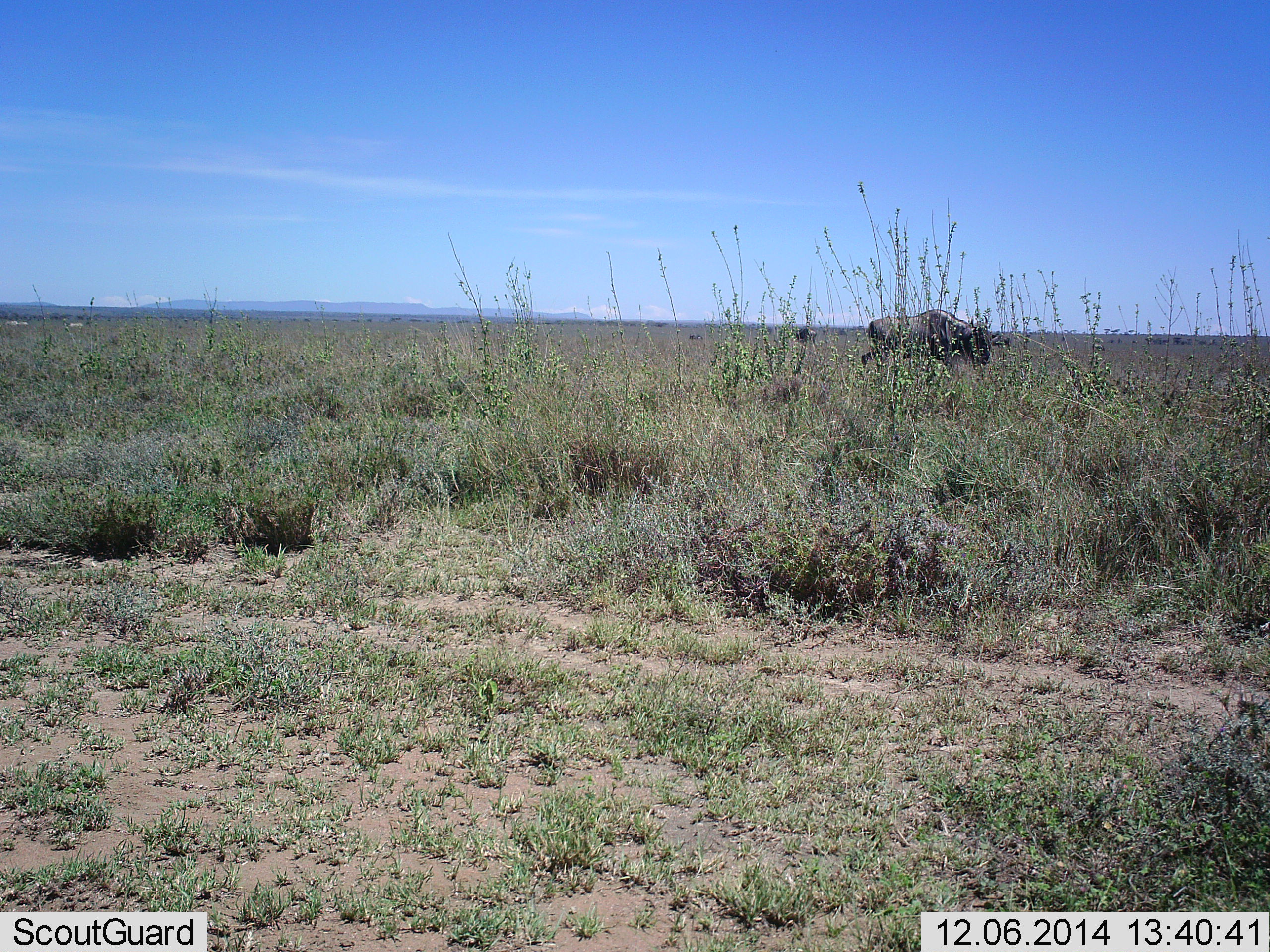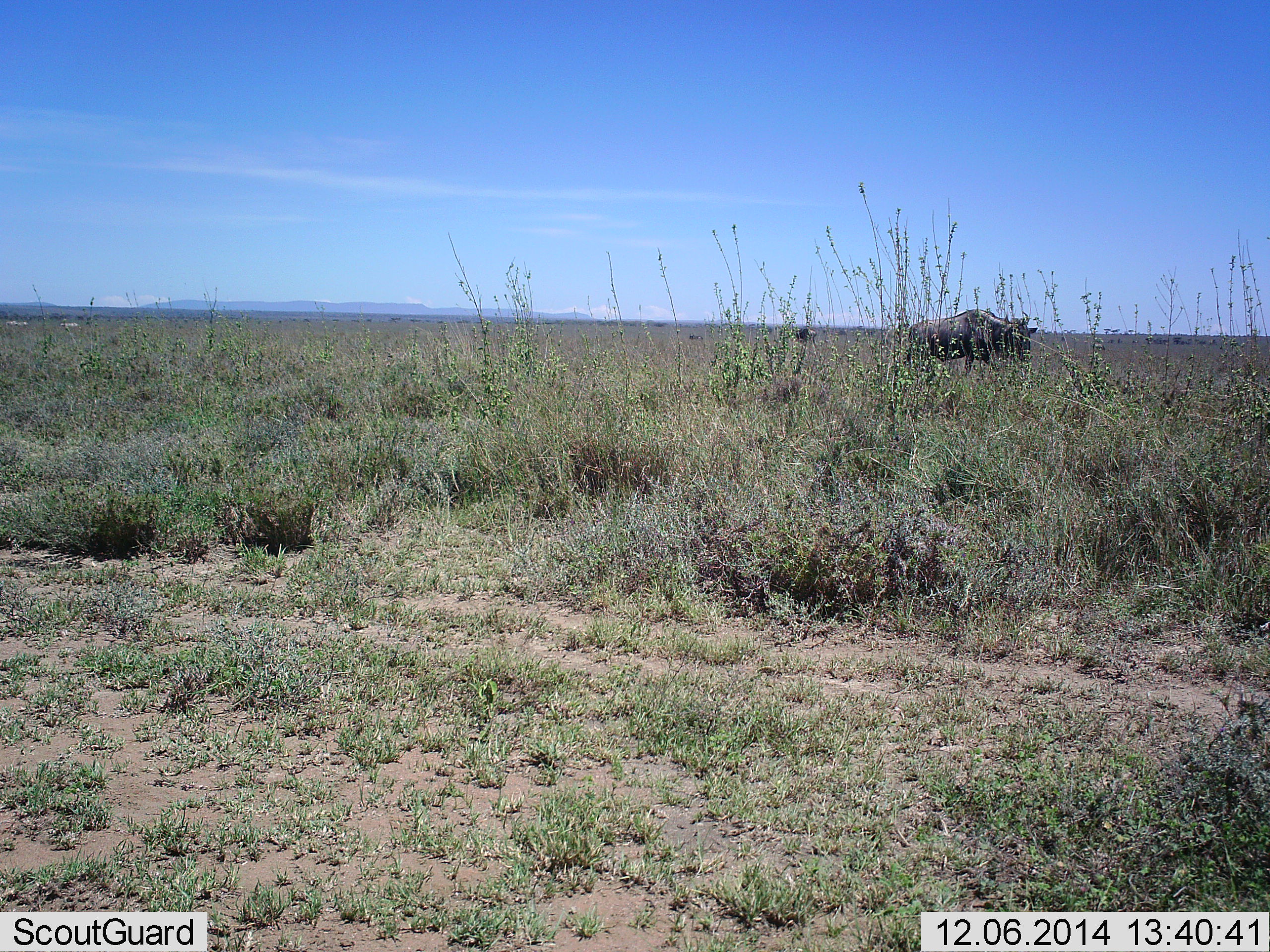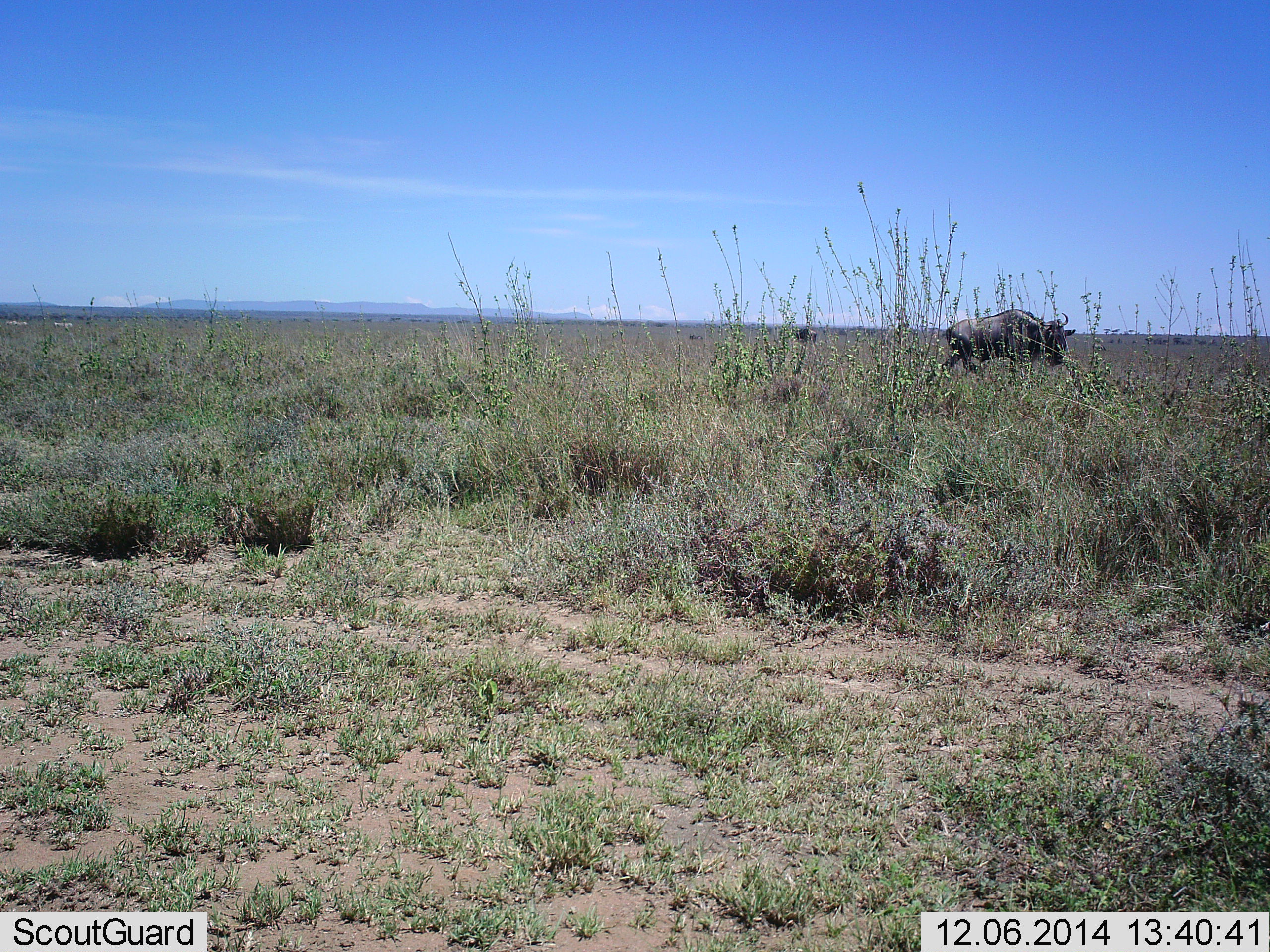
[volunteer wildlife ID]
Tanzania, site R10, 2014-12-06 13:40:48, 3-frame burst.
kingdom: Animalia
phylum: Chordata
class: Mammalia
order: Artiodactyla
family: Bovidae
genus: Connochaetes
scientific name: Connochaetes taurinus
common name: blue wildebeest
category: wildebeest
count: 1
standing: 20%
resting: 0%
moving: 90%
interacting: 0%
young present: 0%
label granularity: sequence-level